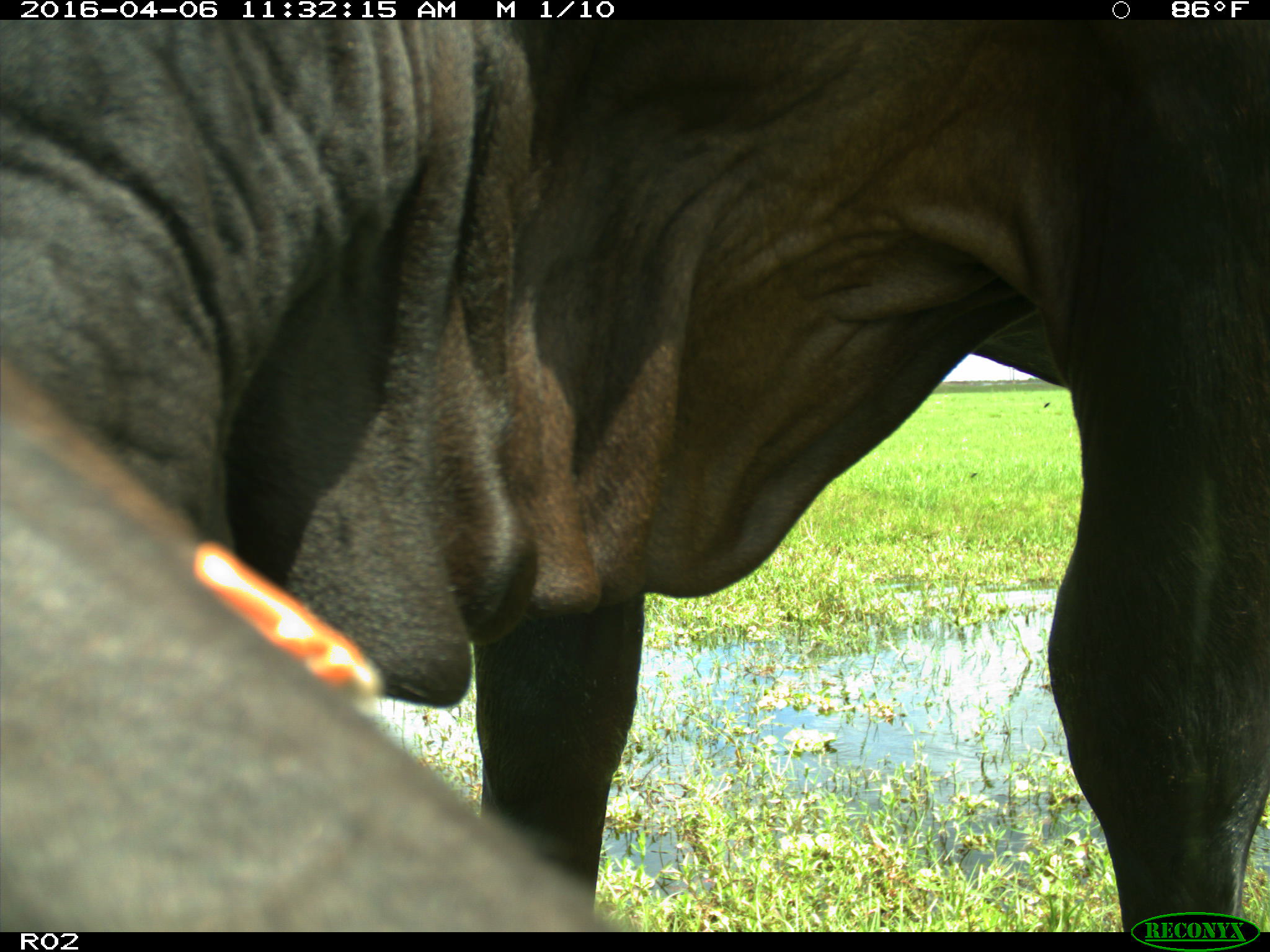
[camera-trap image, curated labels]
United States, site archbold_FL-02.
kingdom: Animalia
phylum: Chordata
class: Mammalia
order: Artiodactyla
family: Bovidae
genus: Bos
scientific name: Bos taurus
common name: domestic cow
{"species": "Bos taurus (domestic cow)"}